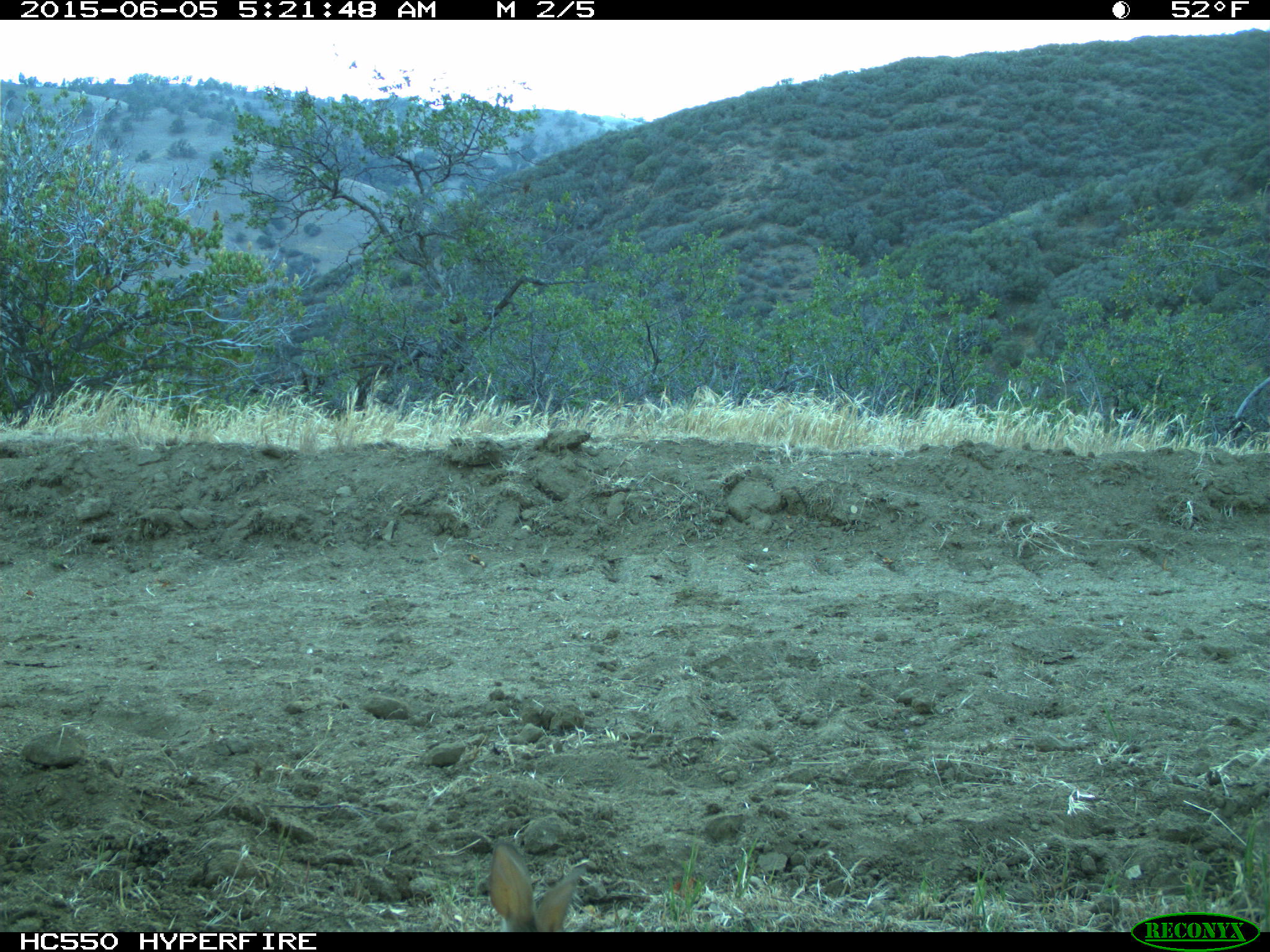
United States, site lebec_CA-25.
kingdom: Animalia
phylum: Chordata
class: Mammalia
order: Lagomorpha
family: Leporidae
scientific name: Leporidae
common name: rabbits and hares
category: unidentified rabbit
Unidentified rabbit (rabbits and hares) (Leporidae).